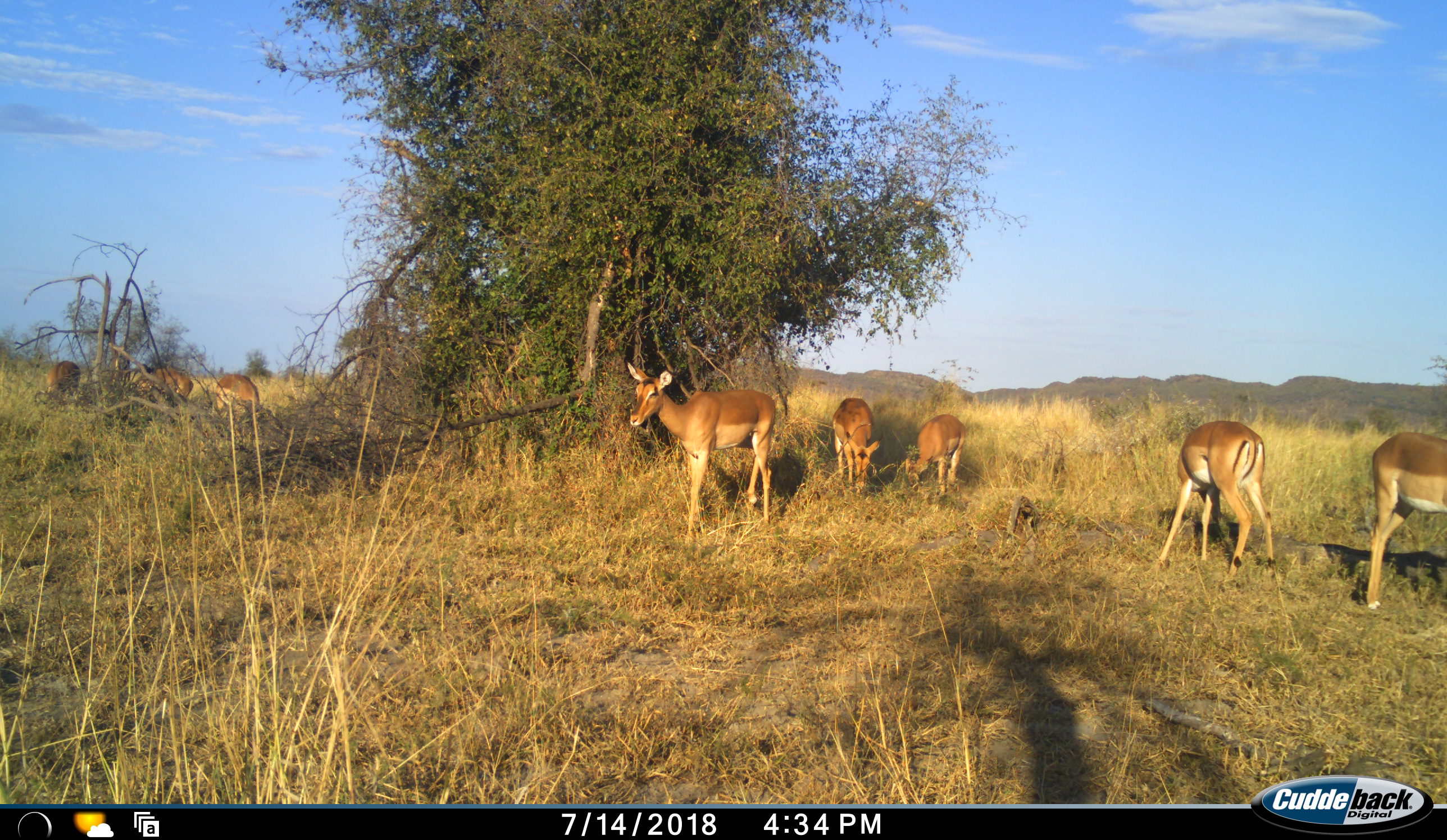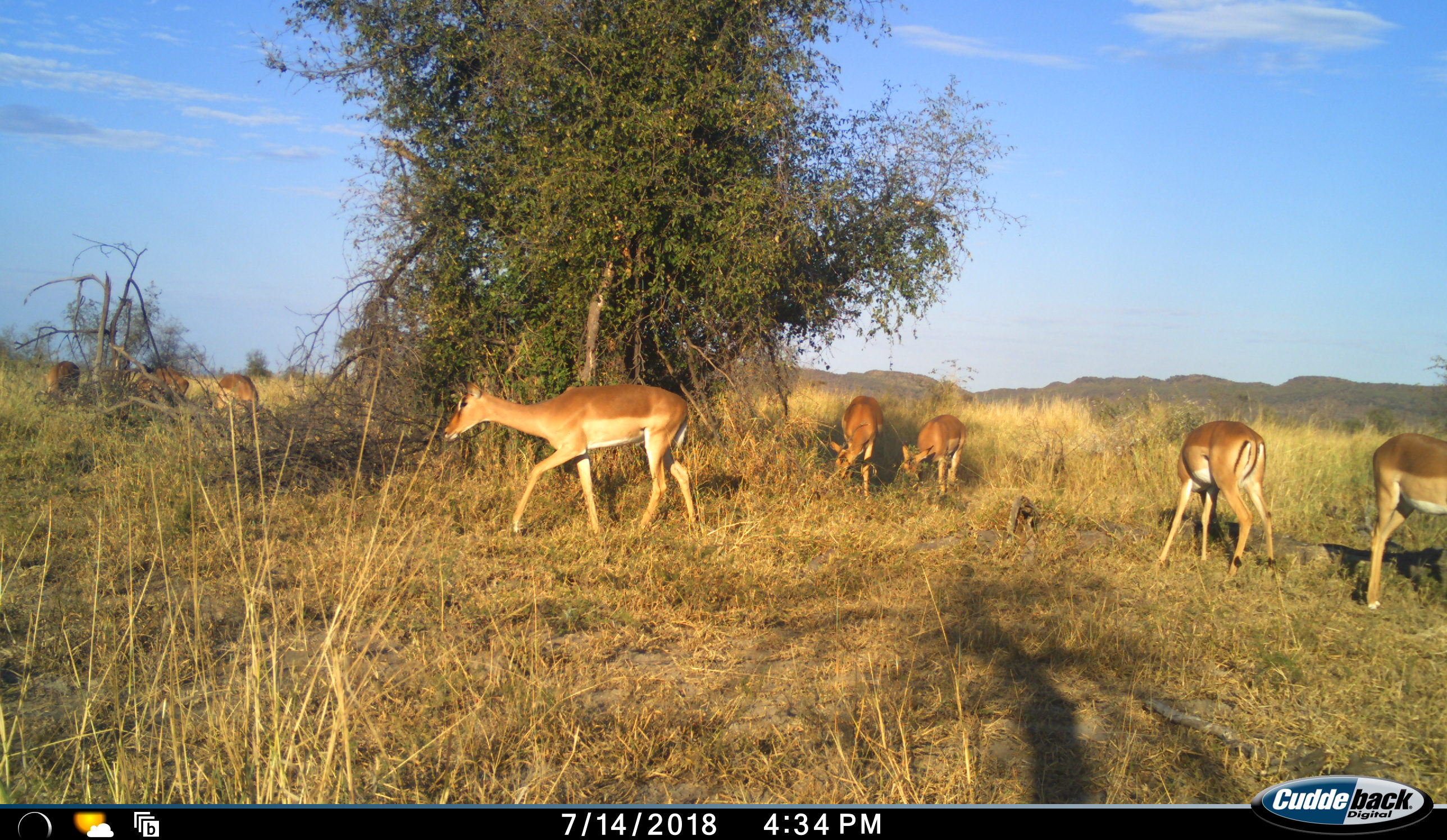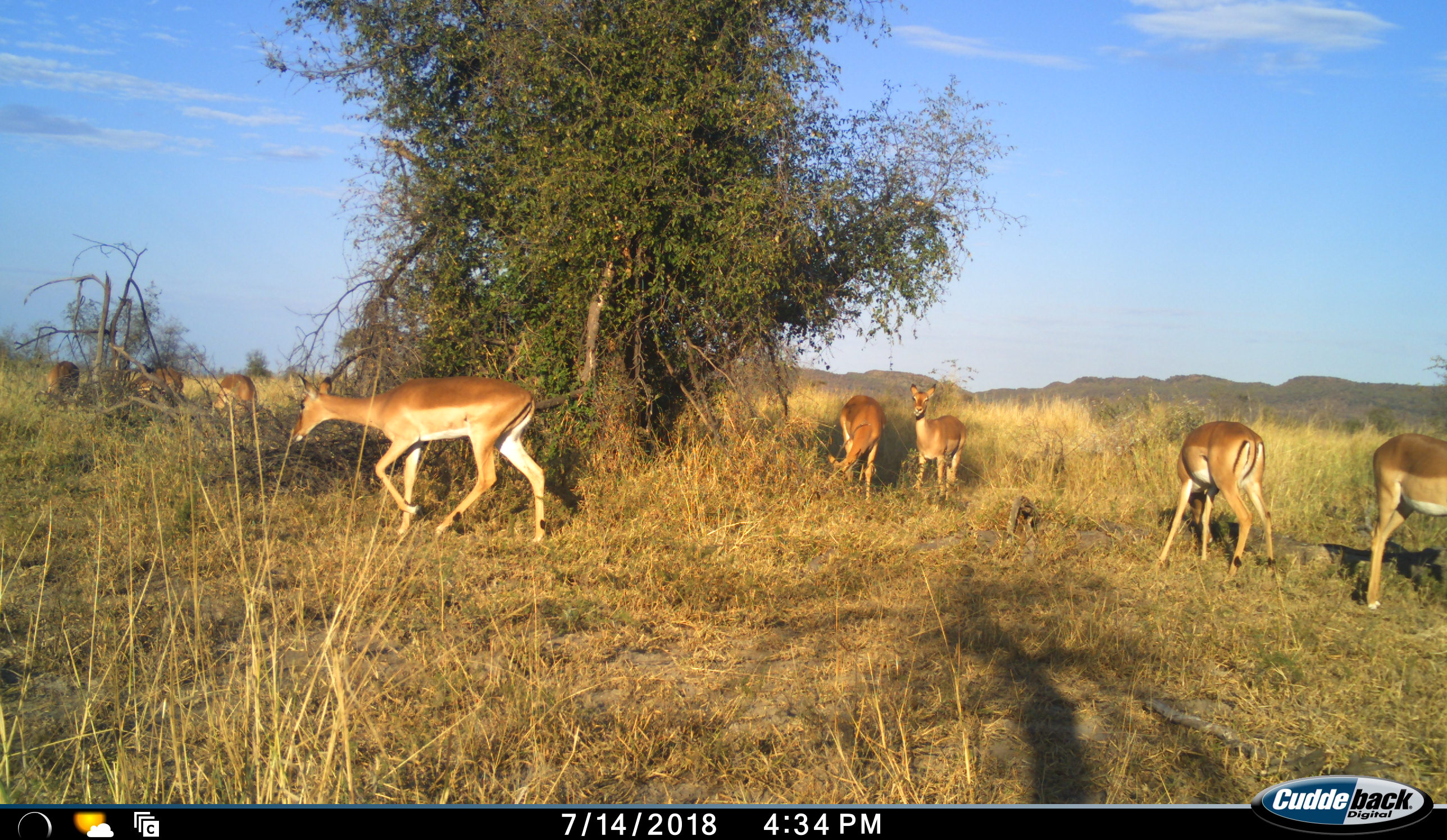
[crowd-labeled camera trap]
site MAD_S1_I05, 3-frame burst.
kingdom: Animalia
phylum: Chordata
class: Mammalia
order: Artiodactyla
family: Bovidae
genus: Aepyceros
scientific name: Aepyceros melampus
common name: impala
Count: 8.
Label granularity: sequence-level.